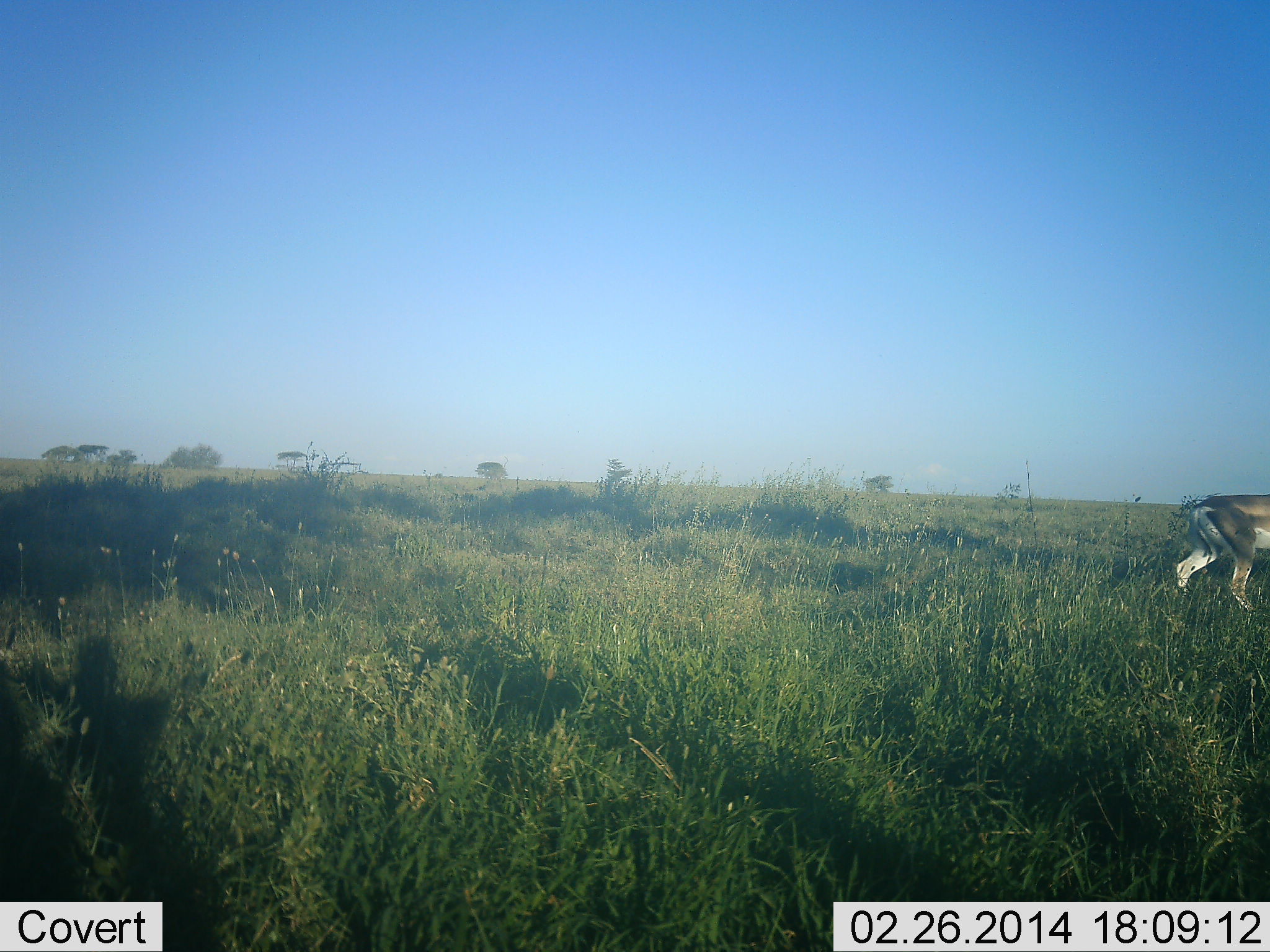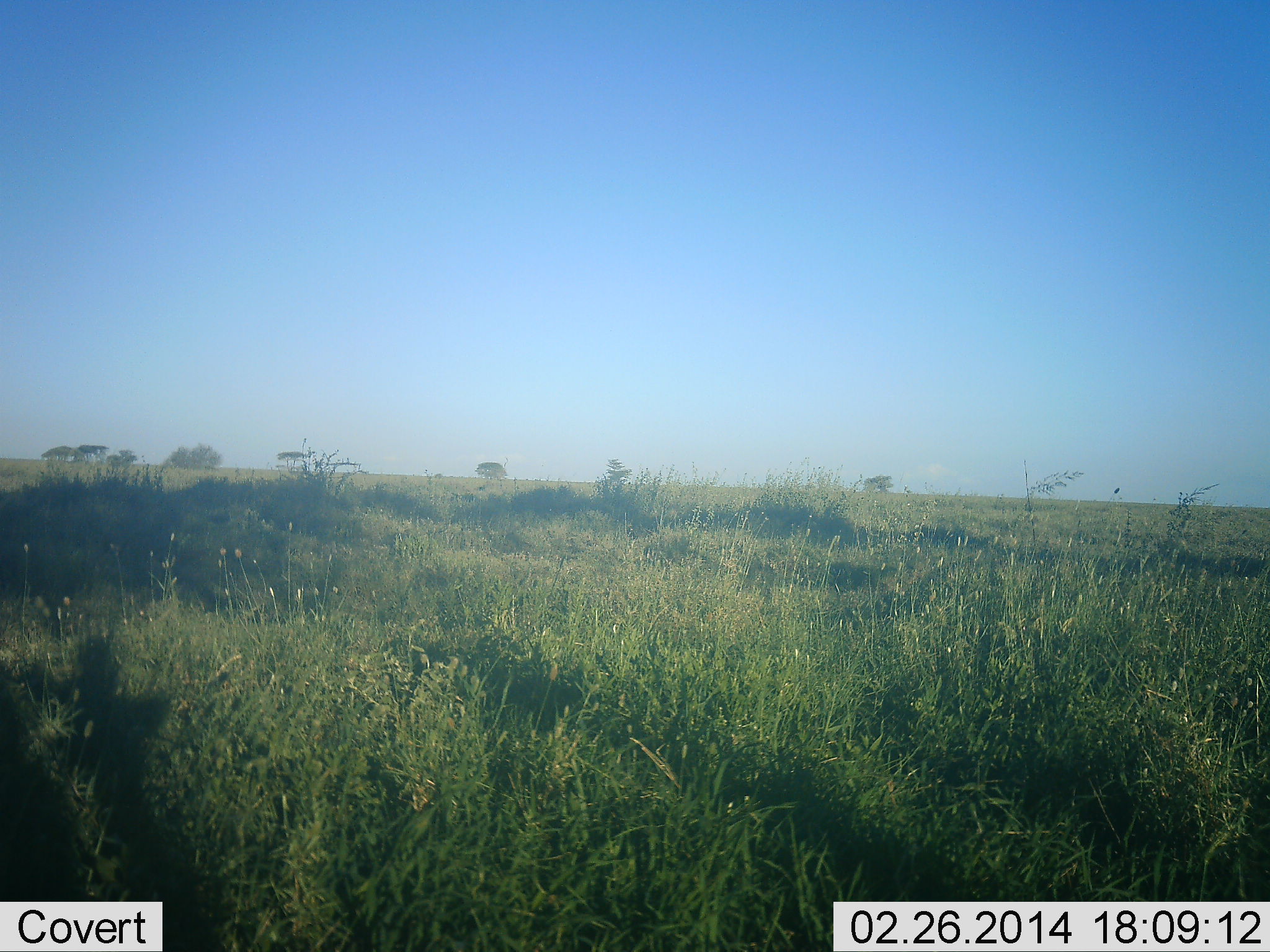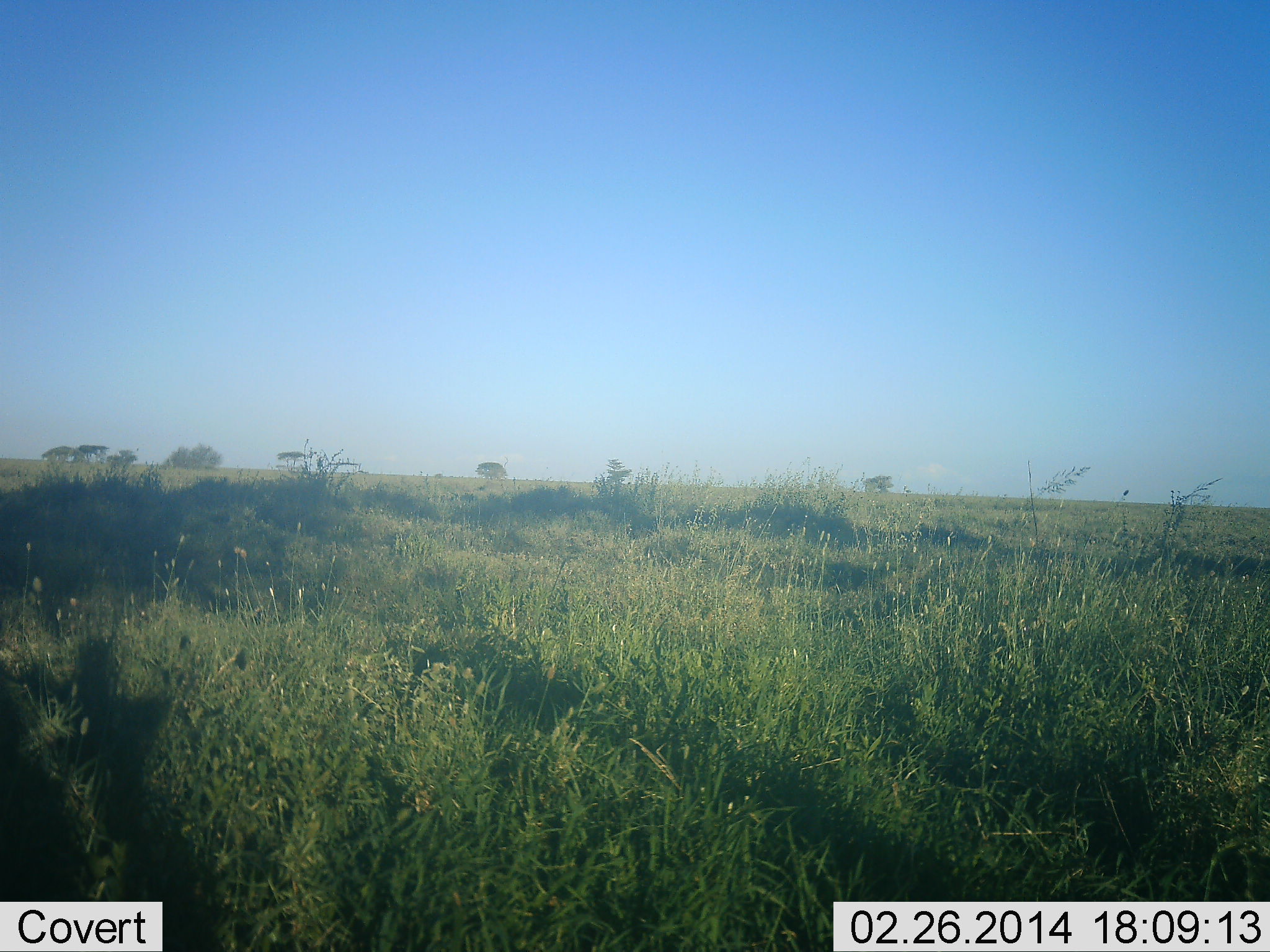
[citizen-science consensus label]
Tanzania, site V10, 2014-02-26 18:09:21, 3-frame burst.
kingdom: Animalia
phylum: Chordata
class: Mammalia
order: Artiodactyla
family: Bovidae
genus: Nanger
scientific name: Nanger granti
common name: grant's gazelle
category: gazellegrants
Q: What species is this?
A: Gazellegrants (grant's gazelle) (Nanger granti).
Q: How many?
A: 1.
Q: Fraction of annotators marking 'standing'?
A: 0%.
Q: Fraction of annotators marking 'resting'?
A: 0%.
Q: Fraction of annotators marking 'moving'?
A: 100%.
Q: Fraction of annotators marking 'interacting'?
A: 0%.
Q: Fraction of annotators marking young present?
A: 0%.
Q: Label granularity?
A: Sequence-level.